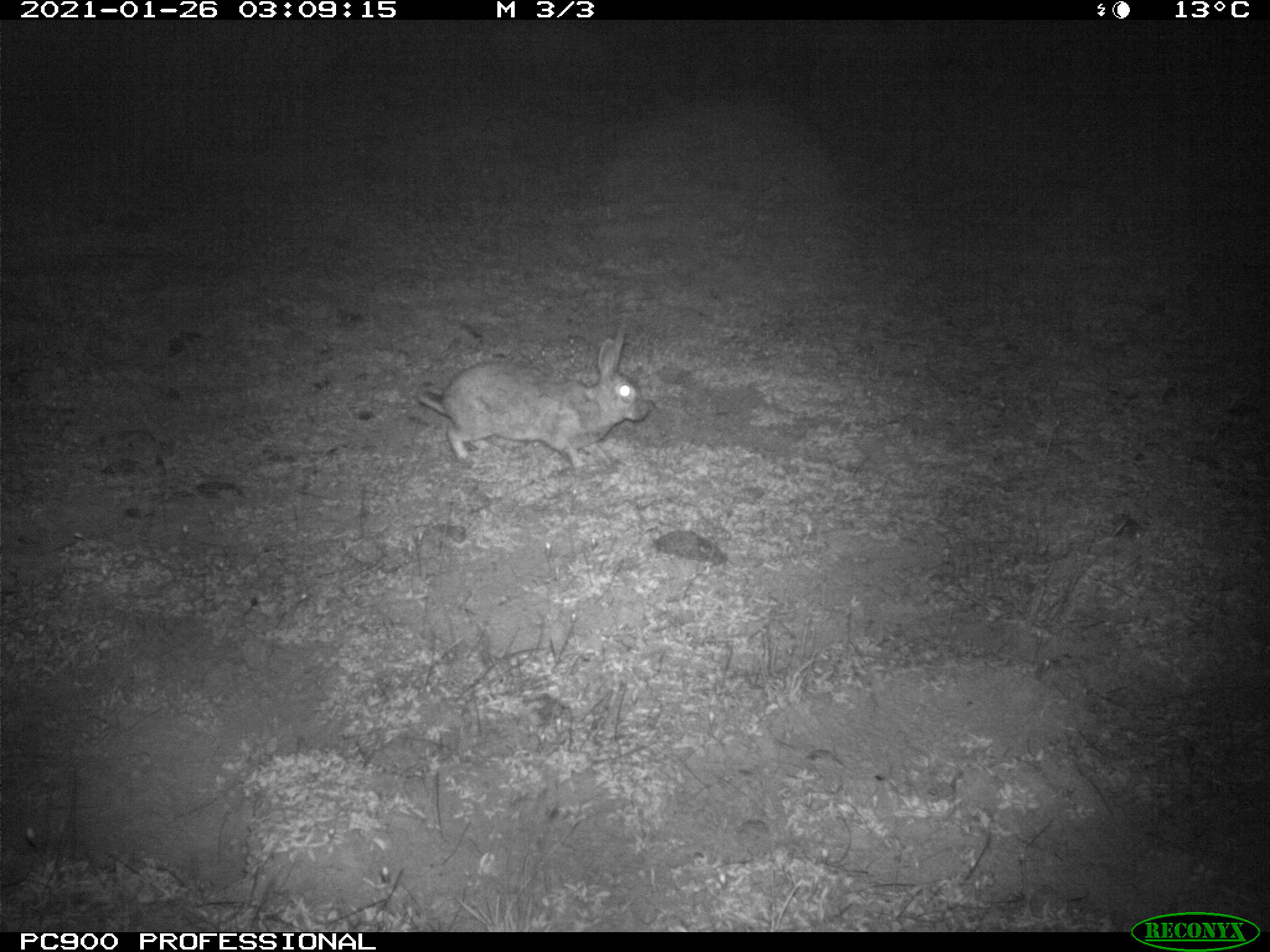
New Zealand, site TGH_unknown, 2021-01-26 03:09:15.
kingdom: Animalia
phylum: Chordata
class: Mammalia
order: Lagomorpha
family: Leporidae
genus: Oryctolagus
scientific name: Oryctolagus cuniculus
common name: european rabbit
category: rabbit